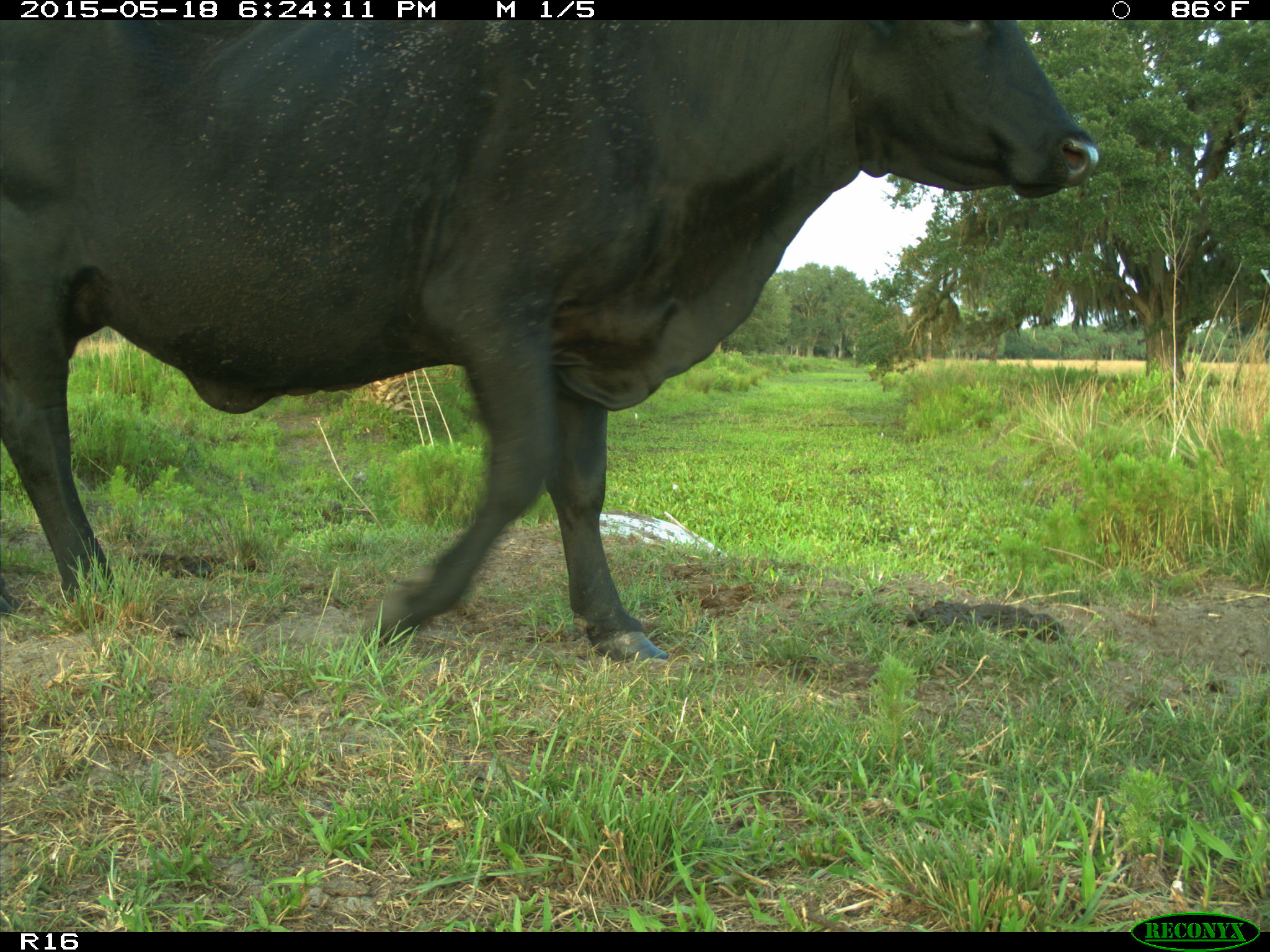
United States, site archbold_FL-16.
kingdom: Animalia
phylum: Chordata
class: Mammalia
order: Artiodactyla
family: Bovidae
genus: Bos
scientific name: Bos taurus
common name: domestic cow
Bos taurus (domestic cow).